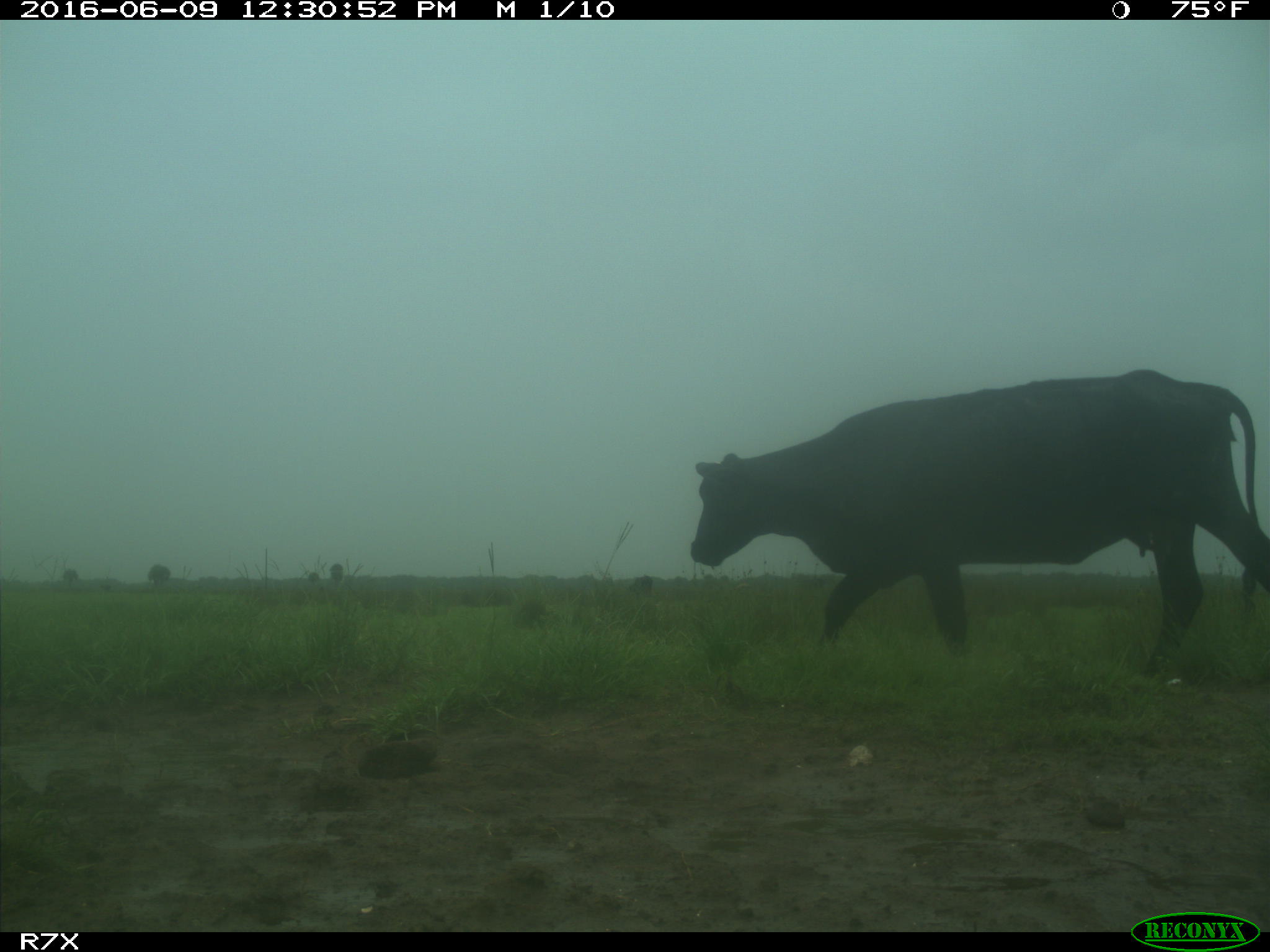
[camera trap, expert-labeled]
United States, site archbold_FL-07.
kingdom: Animalia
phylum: Chordata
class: Mammalia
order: Artiodactyla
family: Bovidae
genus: Bos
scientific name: Bos taurus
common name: domestic cow